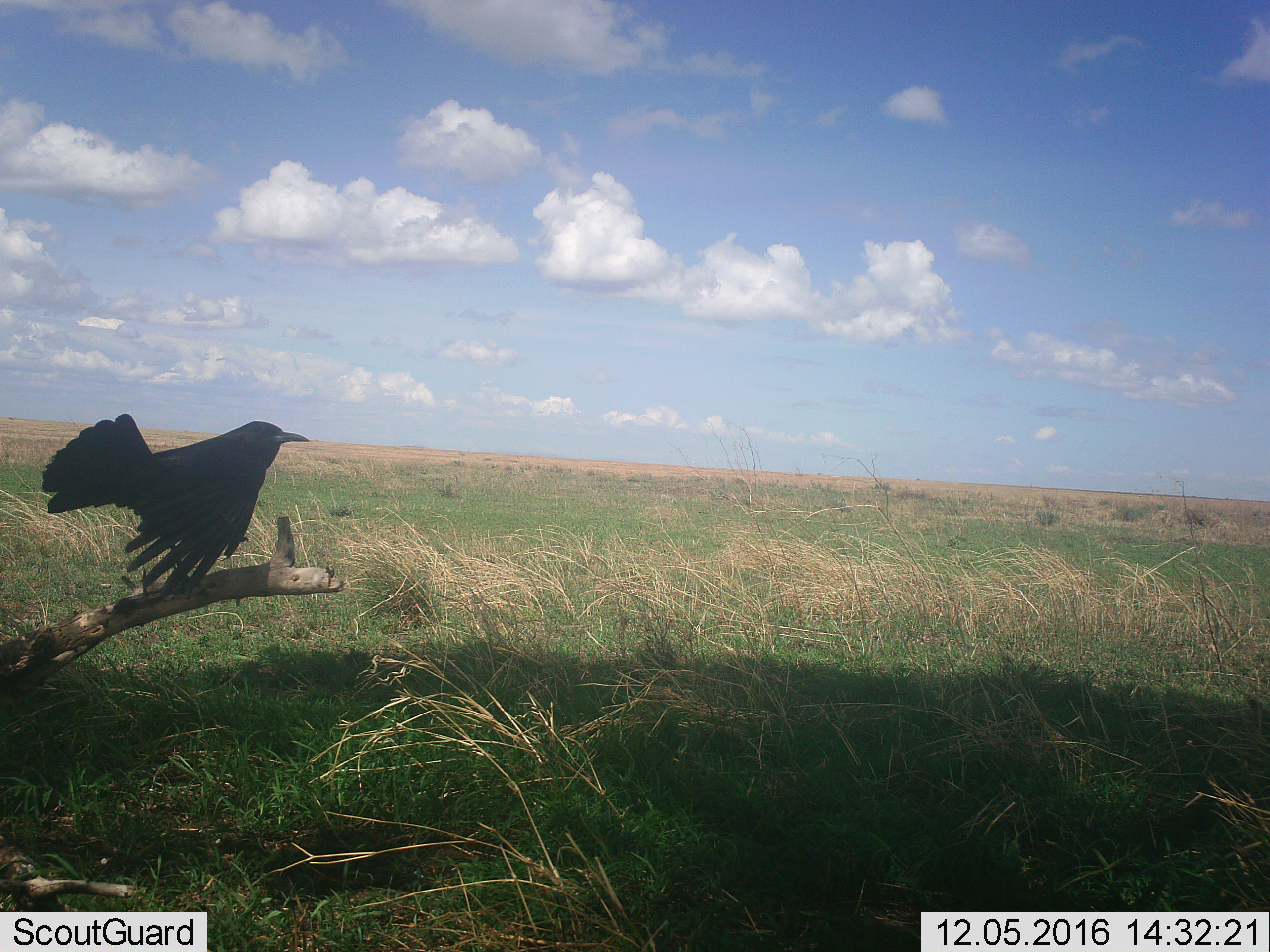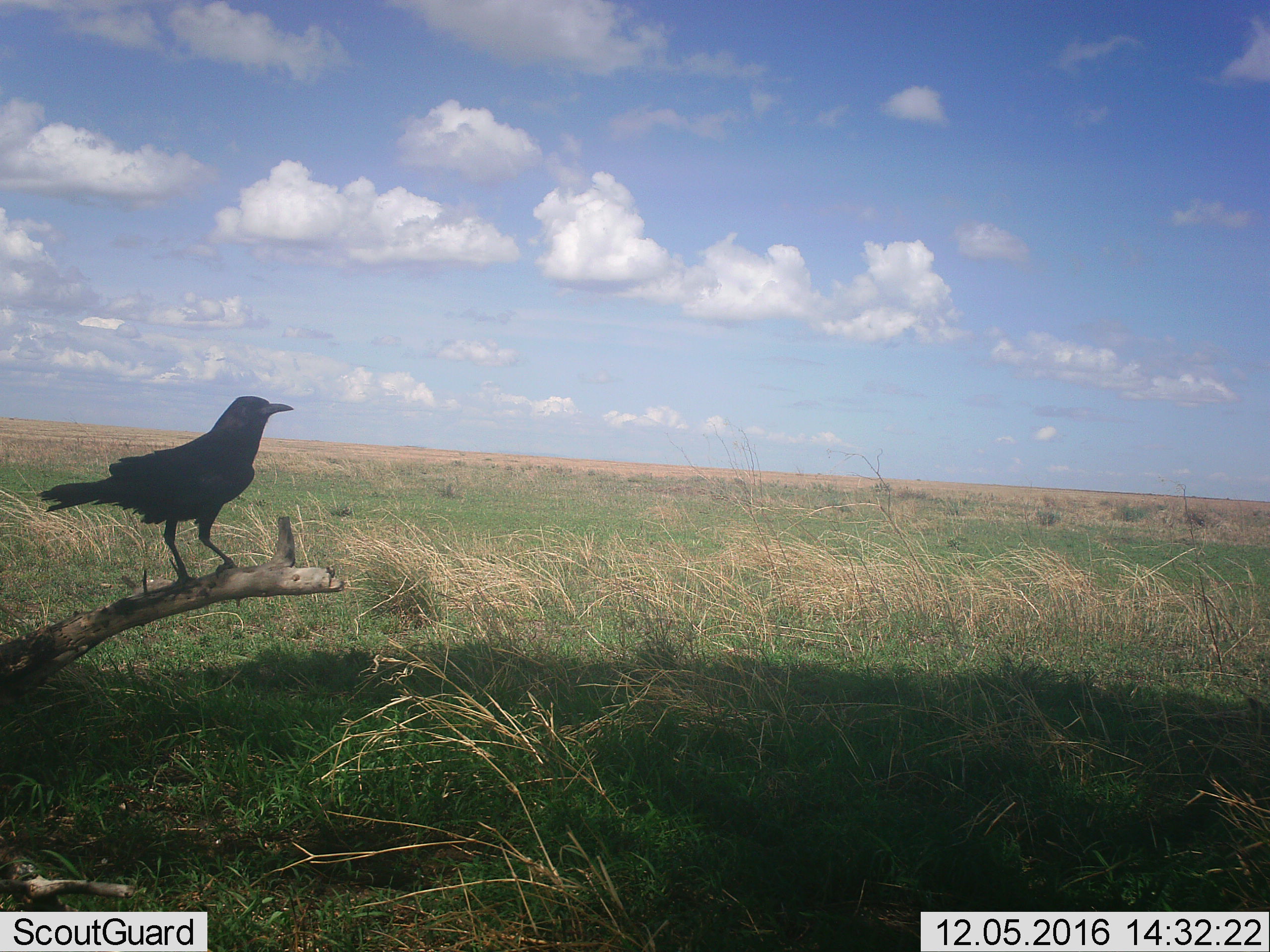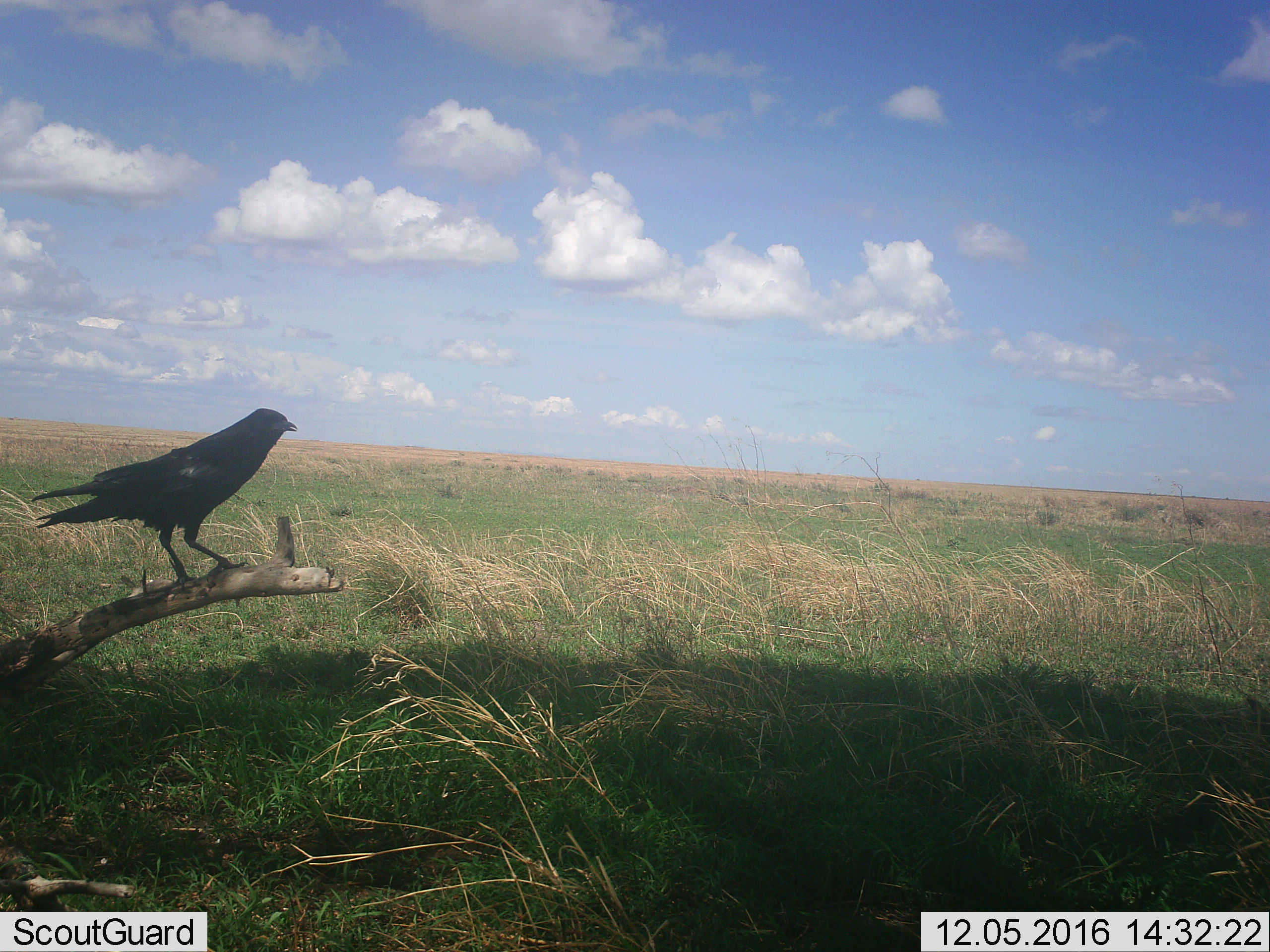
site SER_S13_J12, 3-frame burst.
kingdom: Animalia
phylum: Chordata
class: Aves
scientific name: Aves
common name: bird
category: birdother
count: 1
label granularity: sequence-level